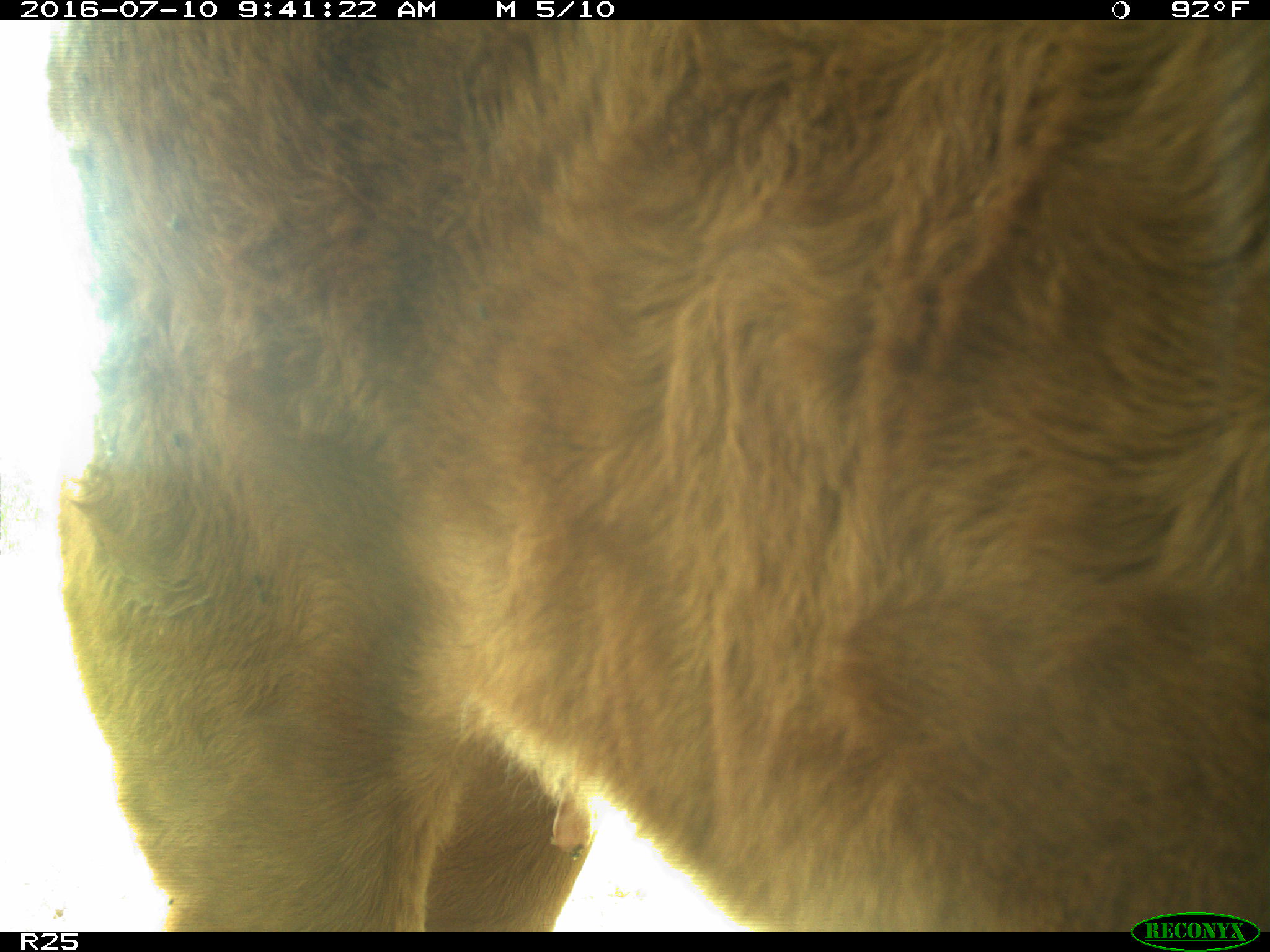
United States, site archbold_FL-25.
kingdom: Animalia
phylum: Chordata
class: Mammalia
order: Artiodactyla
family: Bovidae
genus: Bos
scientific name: Bos taurus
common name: domestic cow